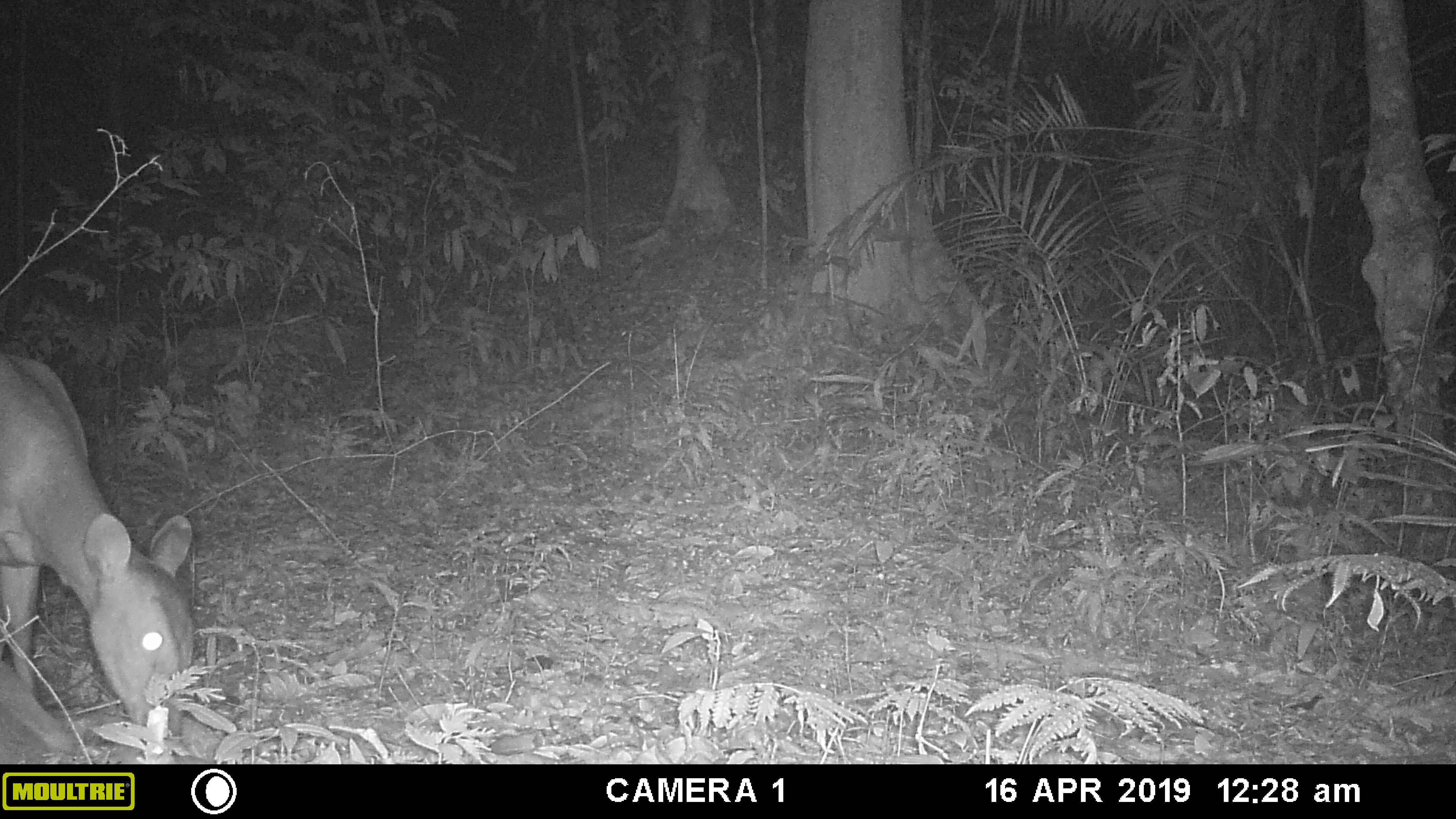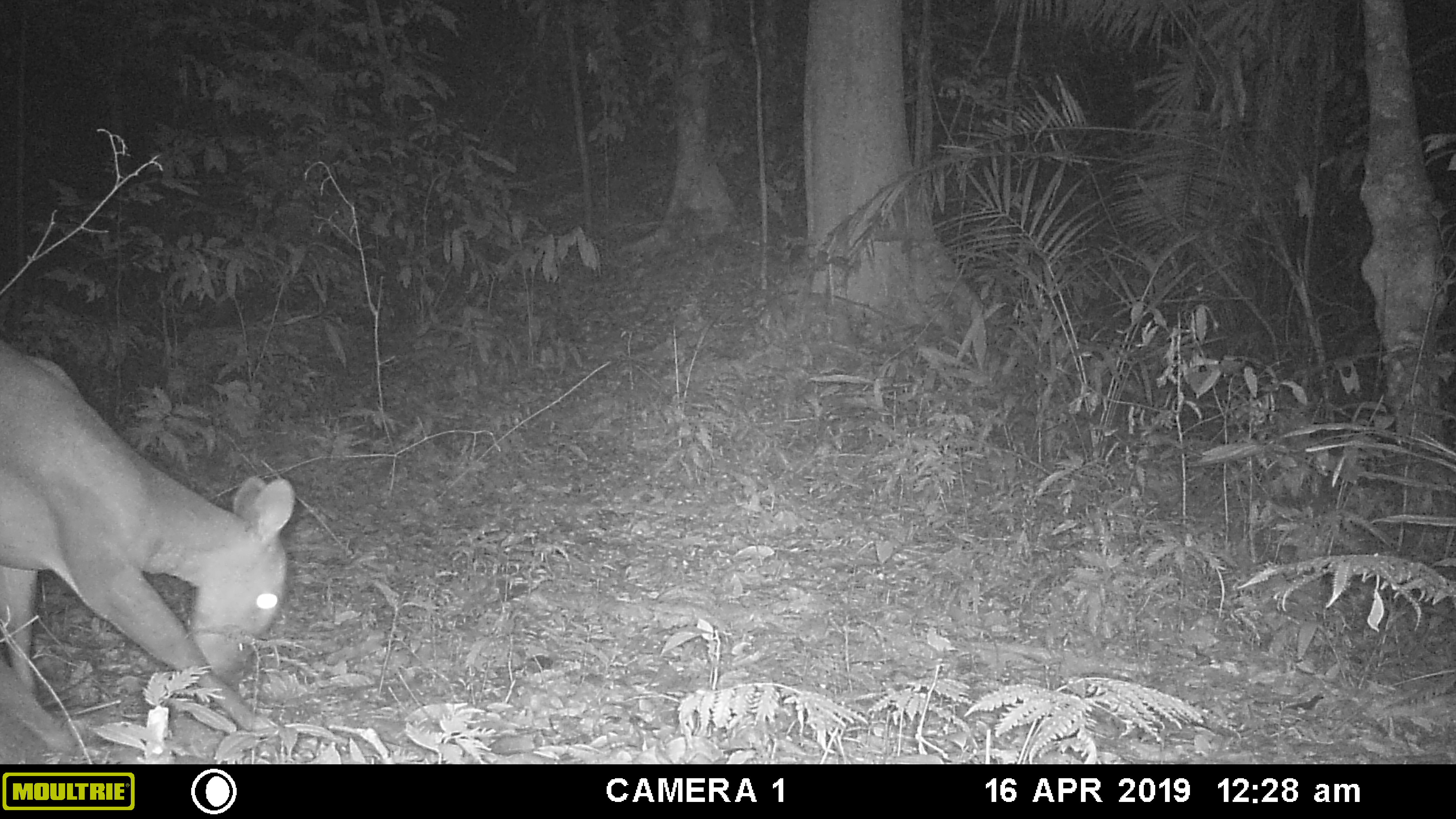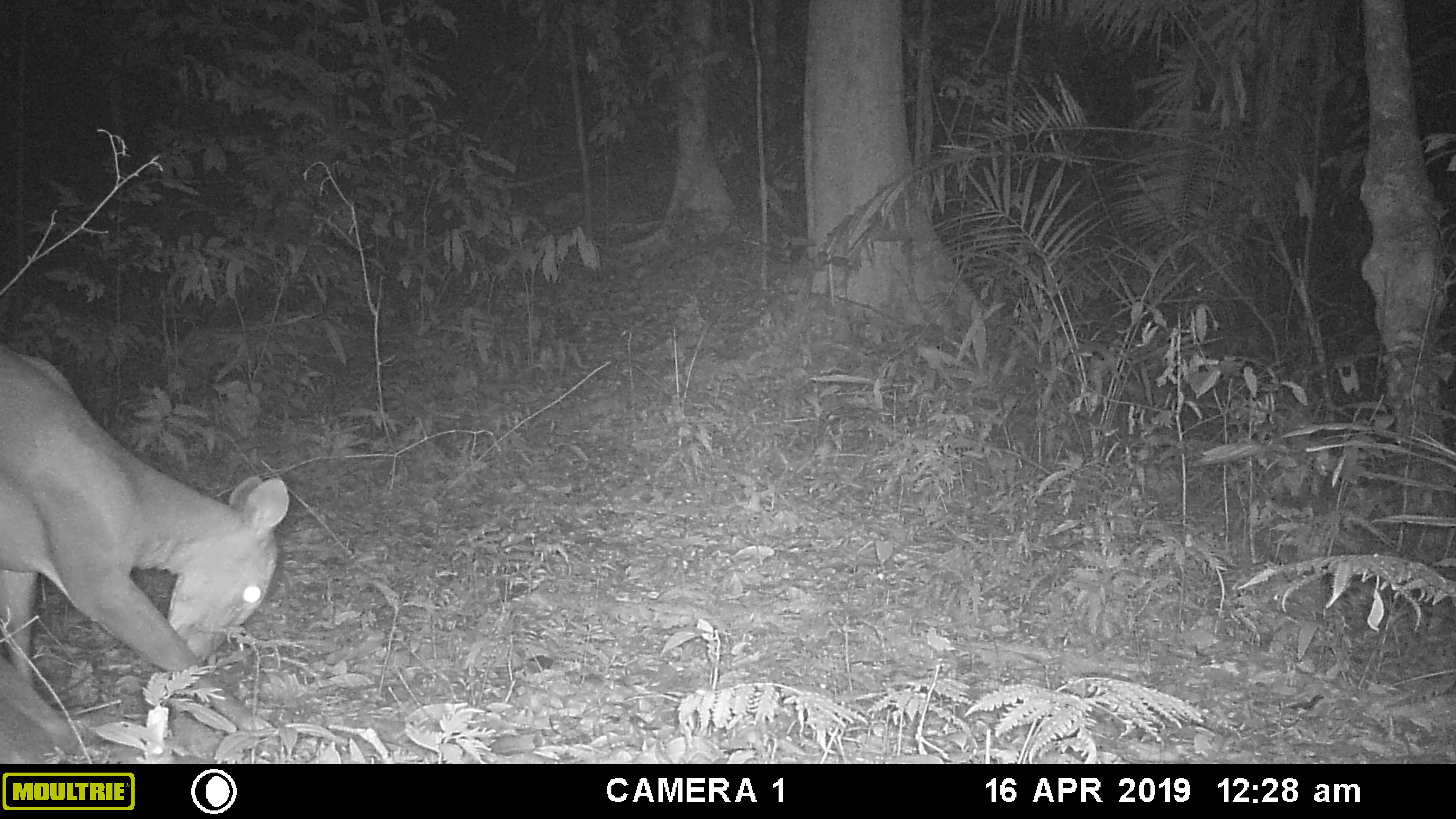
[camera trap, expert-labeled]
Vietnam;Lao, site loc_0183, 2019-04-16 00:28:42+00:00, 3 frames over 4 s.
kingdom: Animalia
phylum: Chordata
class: Mammalia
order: Artiodactyla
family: Cervidae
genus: Muntiacus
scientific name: Muntiacus vuquangensis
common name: large-antlered muntjac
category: large antlered muntjac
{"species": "large antlered muntjac (large-antlered muntjac) (Muntiacus vuquangensis)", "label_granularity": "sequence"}